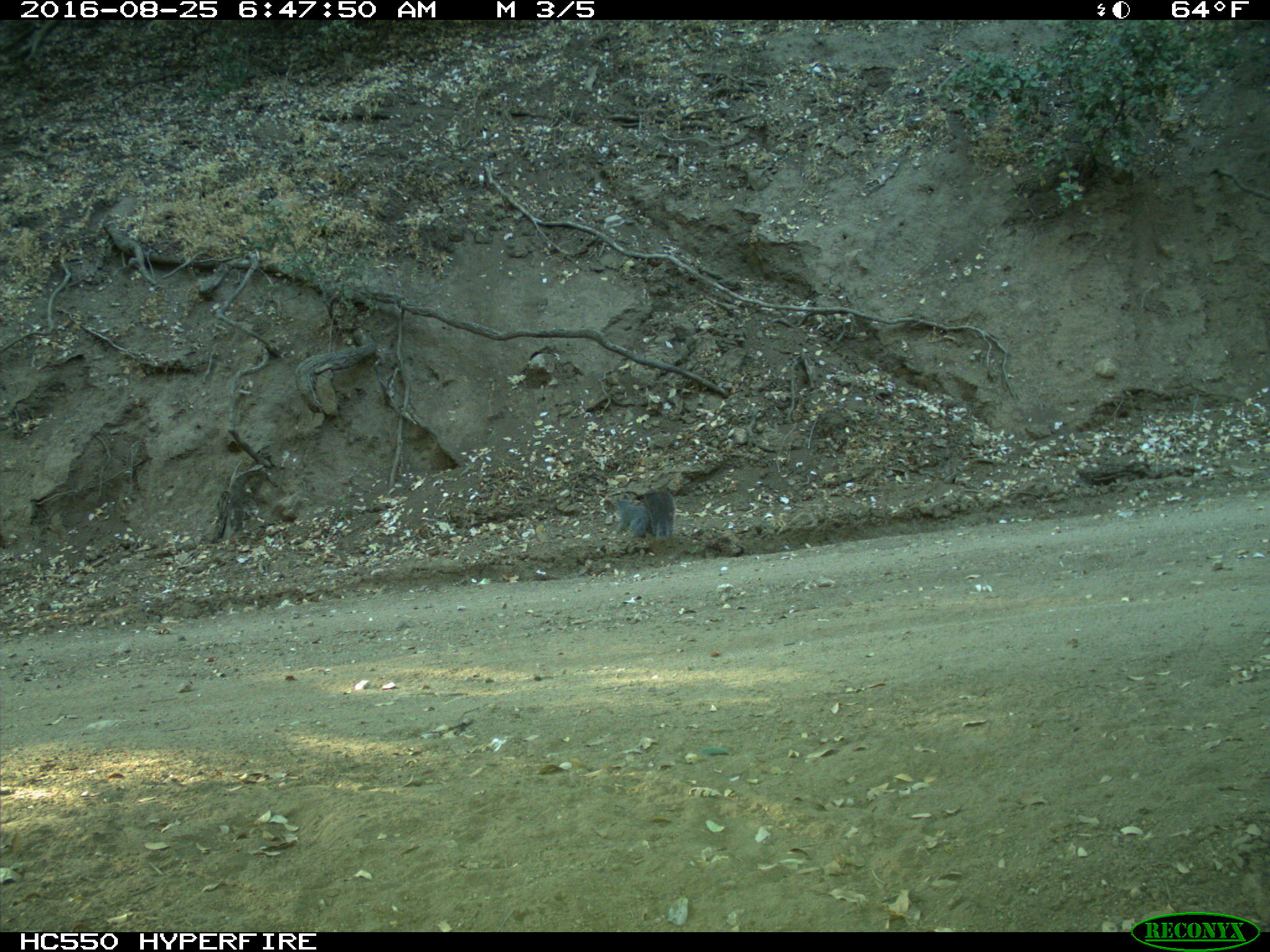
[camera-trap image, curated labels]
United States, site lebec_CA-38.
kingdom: Animalia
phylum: Chordata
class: Mammalia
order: Rodentia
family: Sciuridae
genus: Sciurus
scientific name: Sciurus carolinensis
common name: eastern gray squirrel